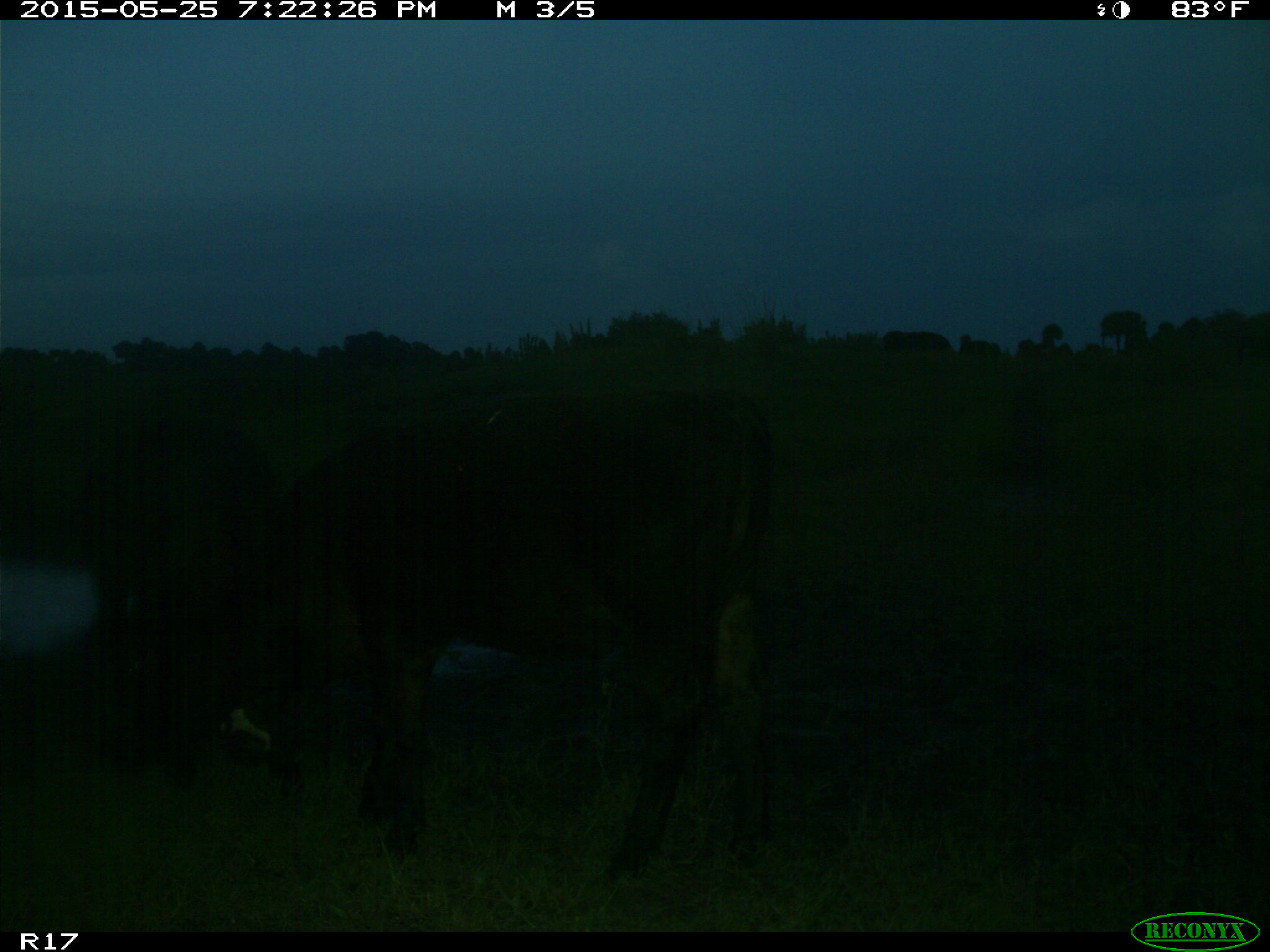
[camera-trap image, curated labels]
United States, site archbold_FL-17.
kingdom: Animalia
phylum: Chordata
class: Mammalia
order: Artiodactyla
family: Bovidae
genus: Bos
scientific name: Bos taurus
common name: domestic cow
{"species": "Bos taurus (domestic cow)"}